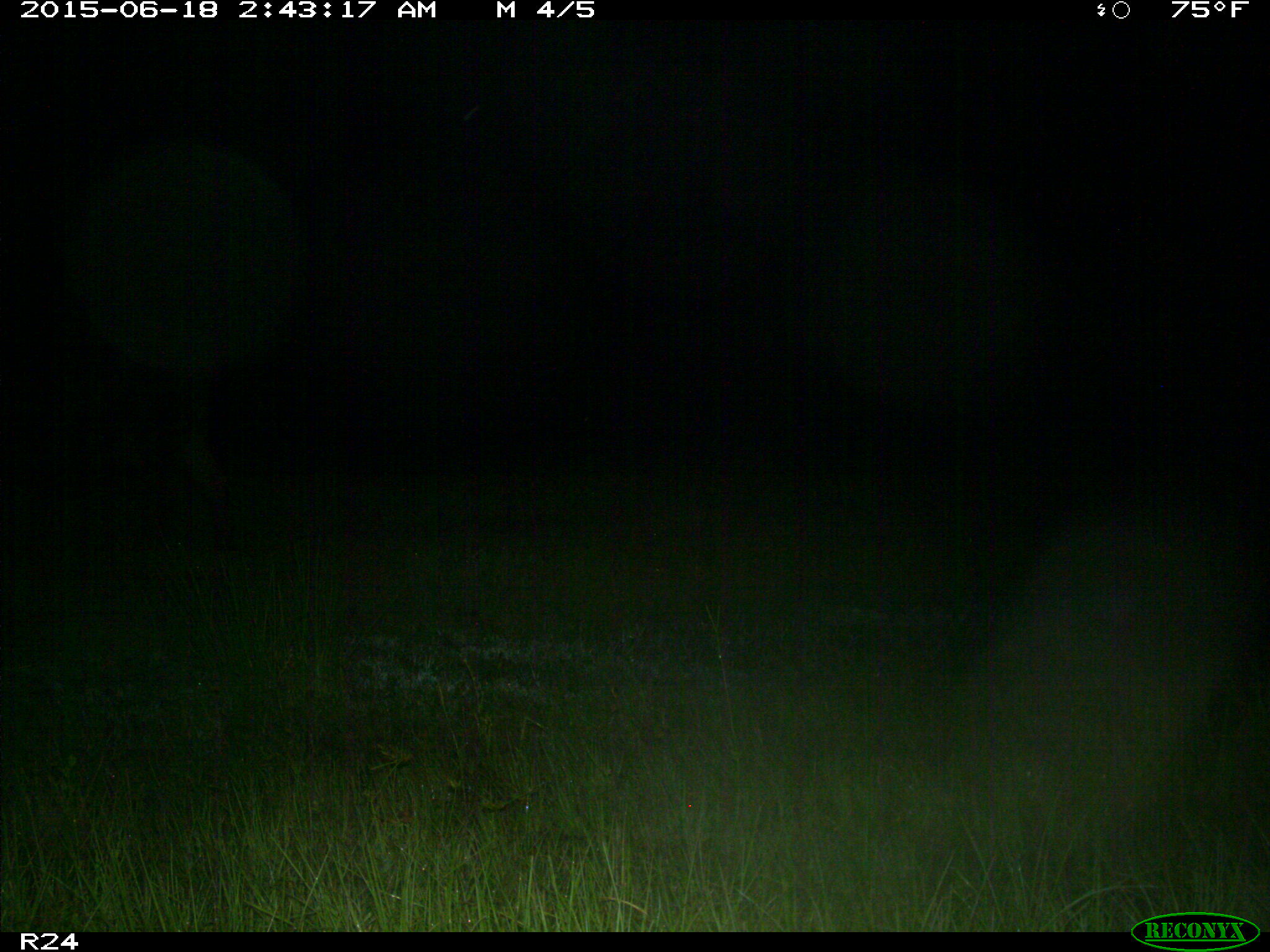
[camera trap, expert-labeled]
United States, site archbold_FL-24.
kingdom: Animalia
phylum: Chordata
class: Mammalia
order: Artiodactyla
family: Bovidae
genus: Bos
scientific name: Bos taurus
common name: domestic cow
Bos taurus (domestic cow).